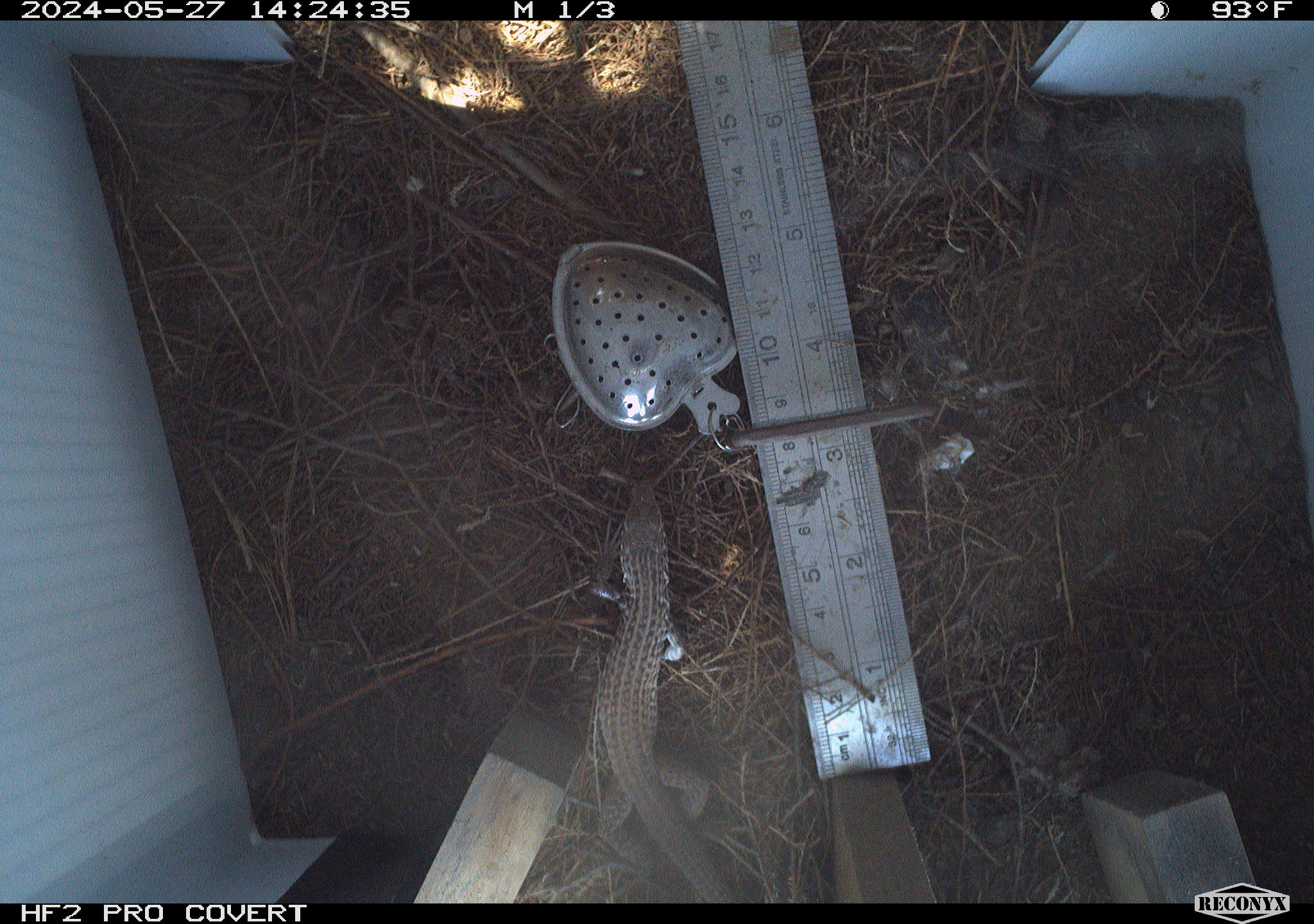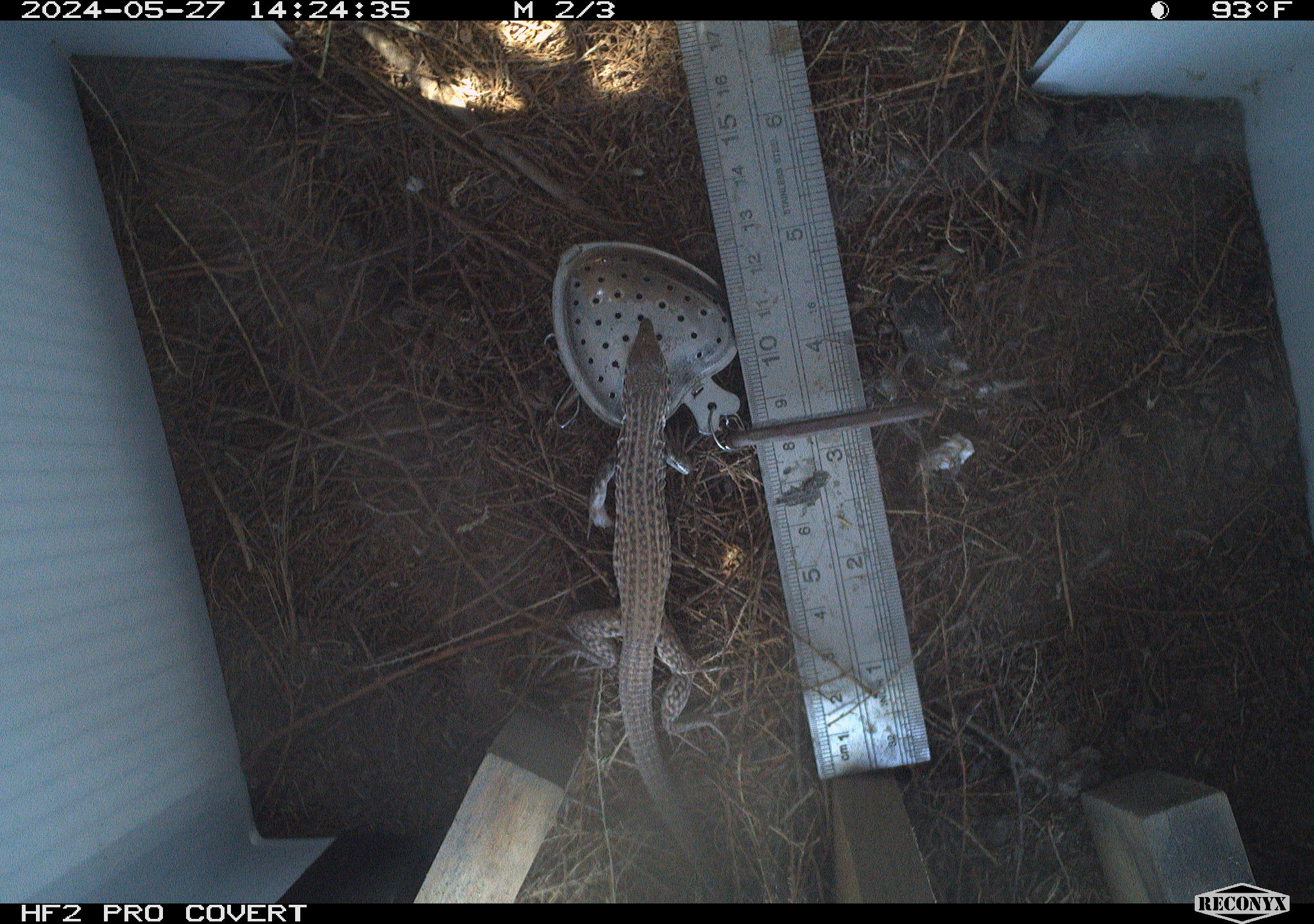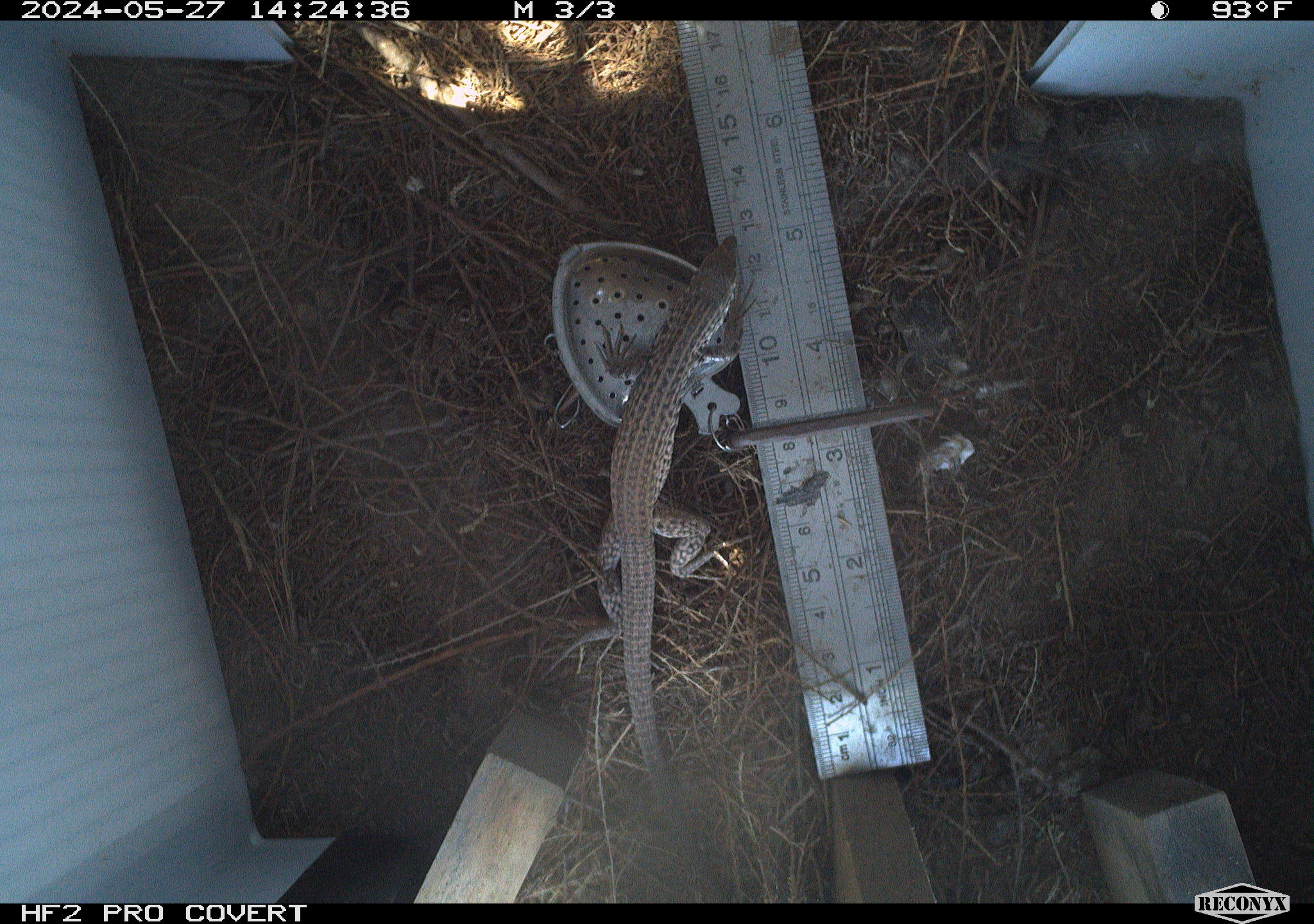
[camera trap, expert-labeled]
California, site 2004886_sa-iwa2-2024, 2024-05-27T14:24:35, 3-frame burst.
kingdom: Animalia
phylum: Chordata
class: Reptilia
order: Squamata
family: Teiidae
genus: Aspidoscelis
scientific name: Aspidoscelis tigris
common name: western whiptail